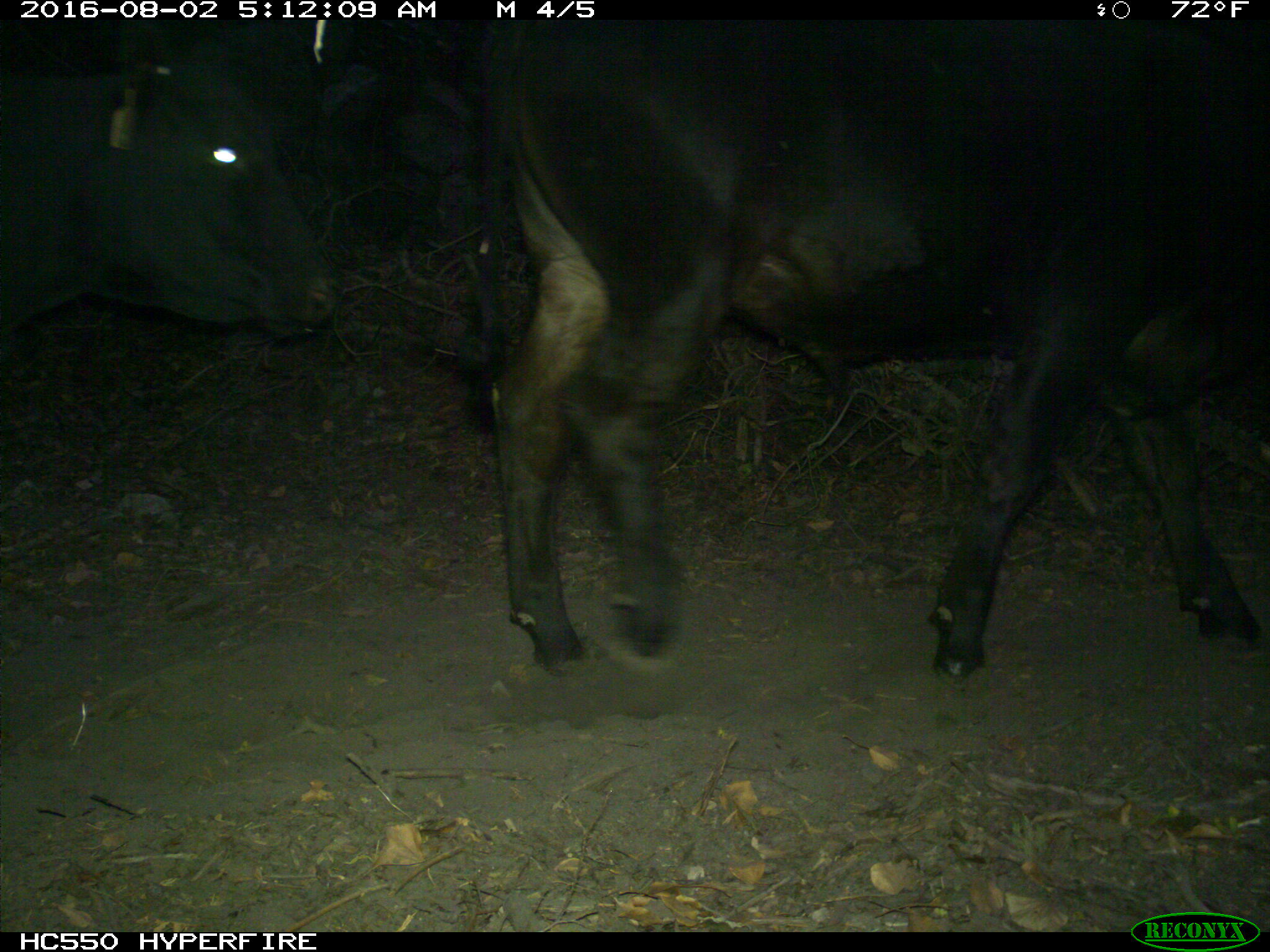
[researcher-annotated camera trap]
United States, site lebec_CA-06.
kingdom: Animalia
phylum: Chordata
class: Mammalia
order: Artiodactyla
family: Bovidae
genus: Bos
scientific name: Bos taurus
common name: domestic cow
Bos taurus (domestic cow).